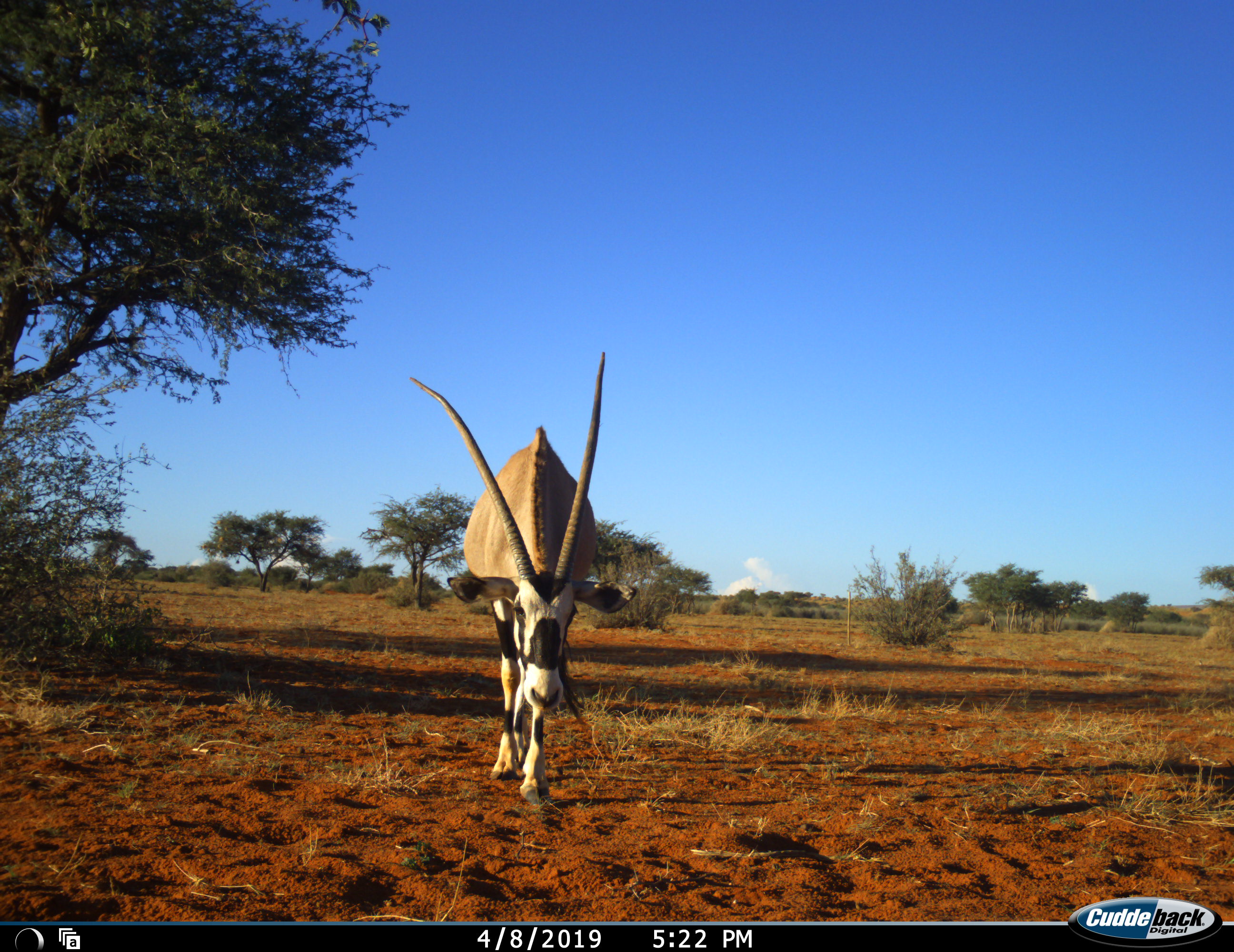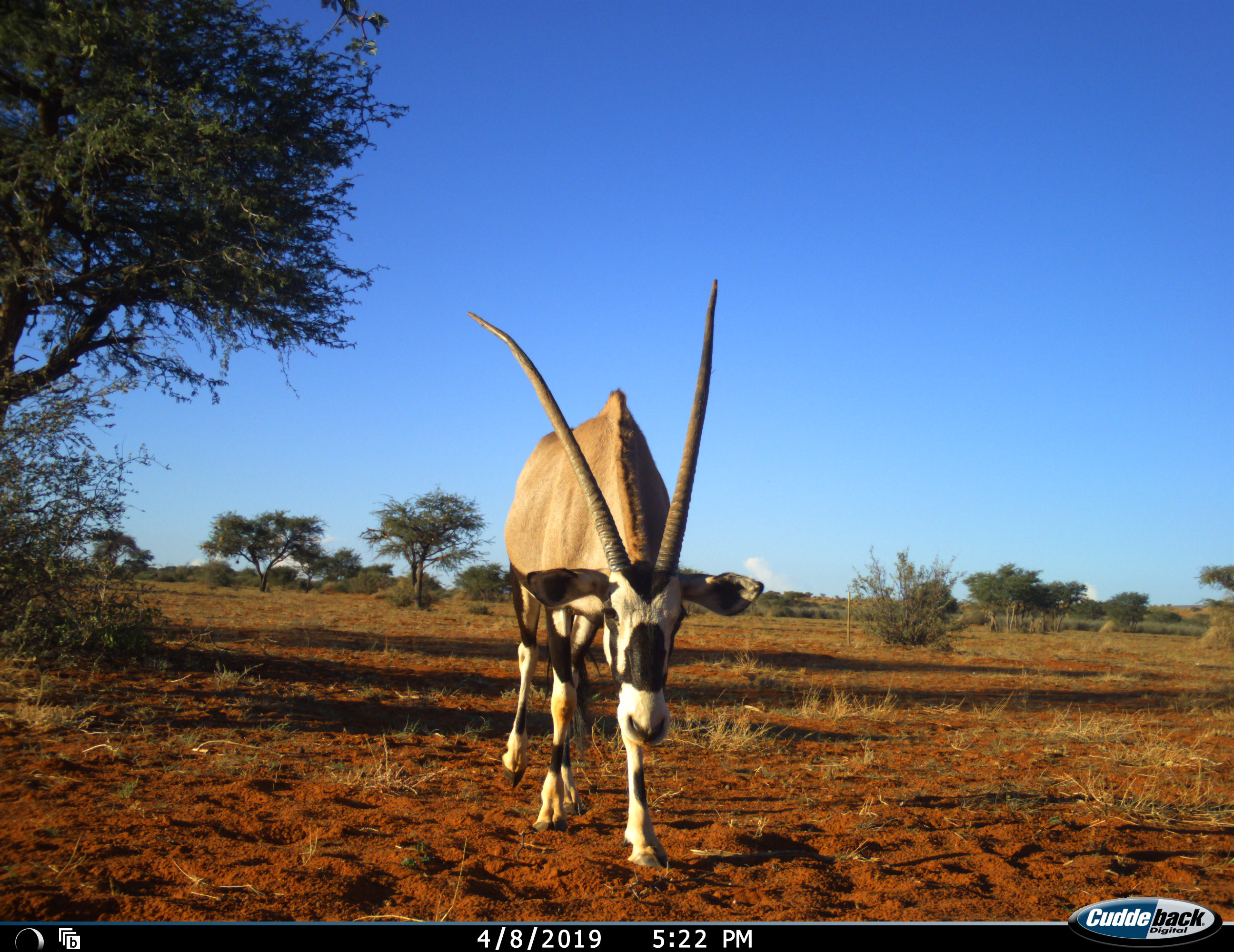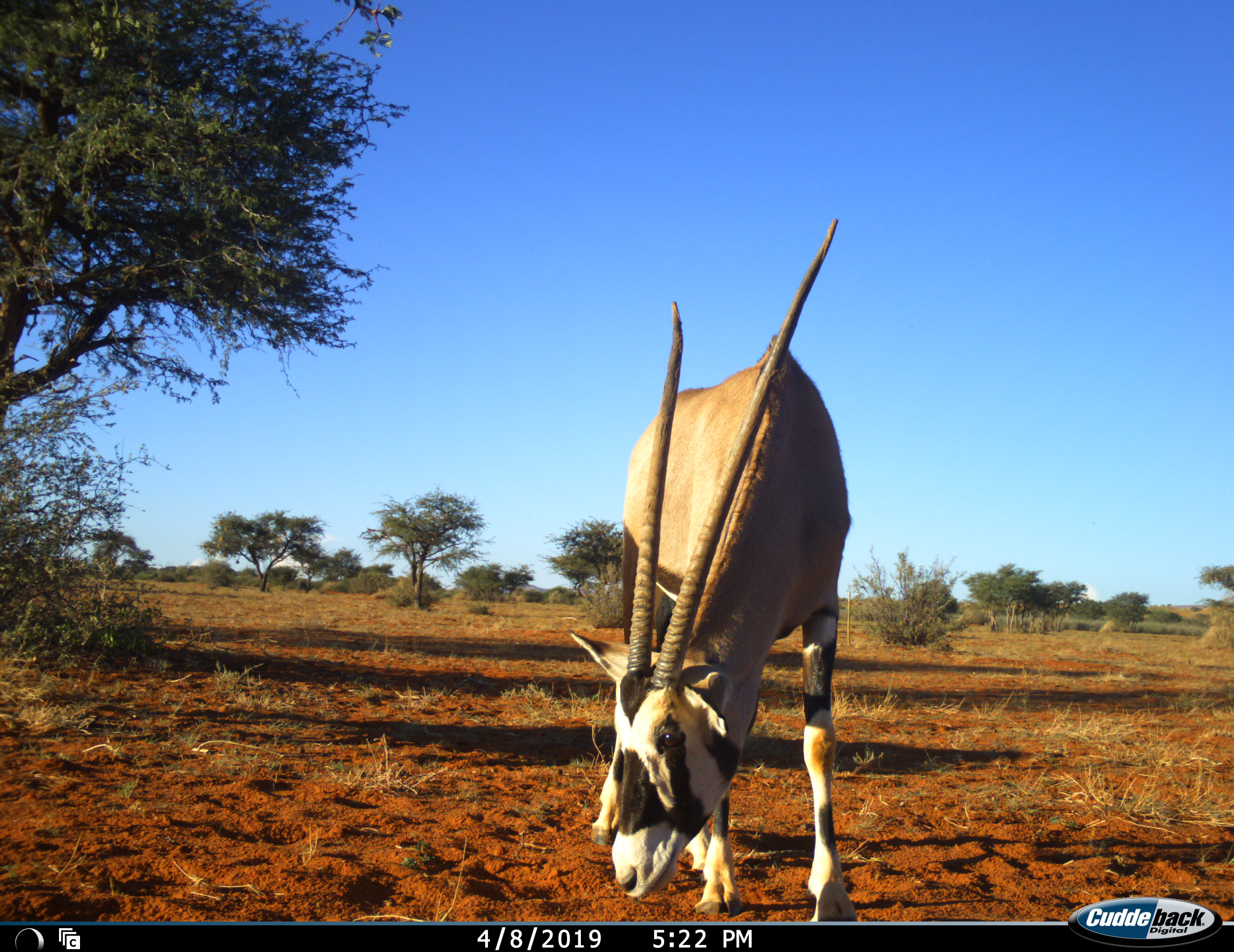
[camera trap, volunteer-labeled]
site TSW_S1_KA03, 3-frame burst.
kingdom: Animalia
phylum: Chordata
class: Mammalia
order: Artiodactyla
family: Bovidae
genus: Oryx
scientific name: Oryx gazella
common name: gemsbok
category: oryx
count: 1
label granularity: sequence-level